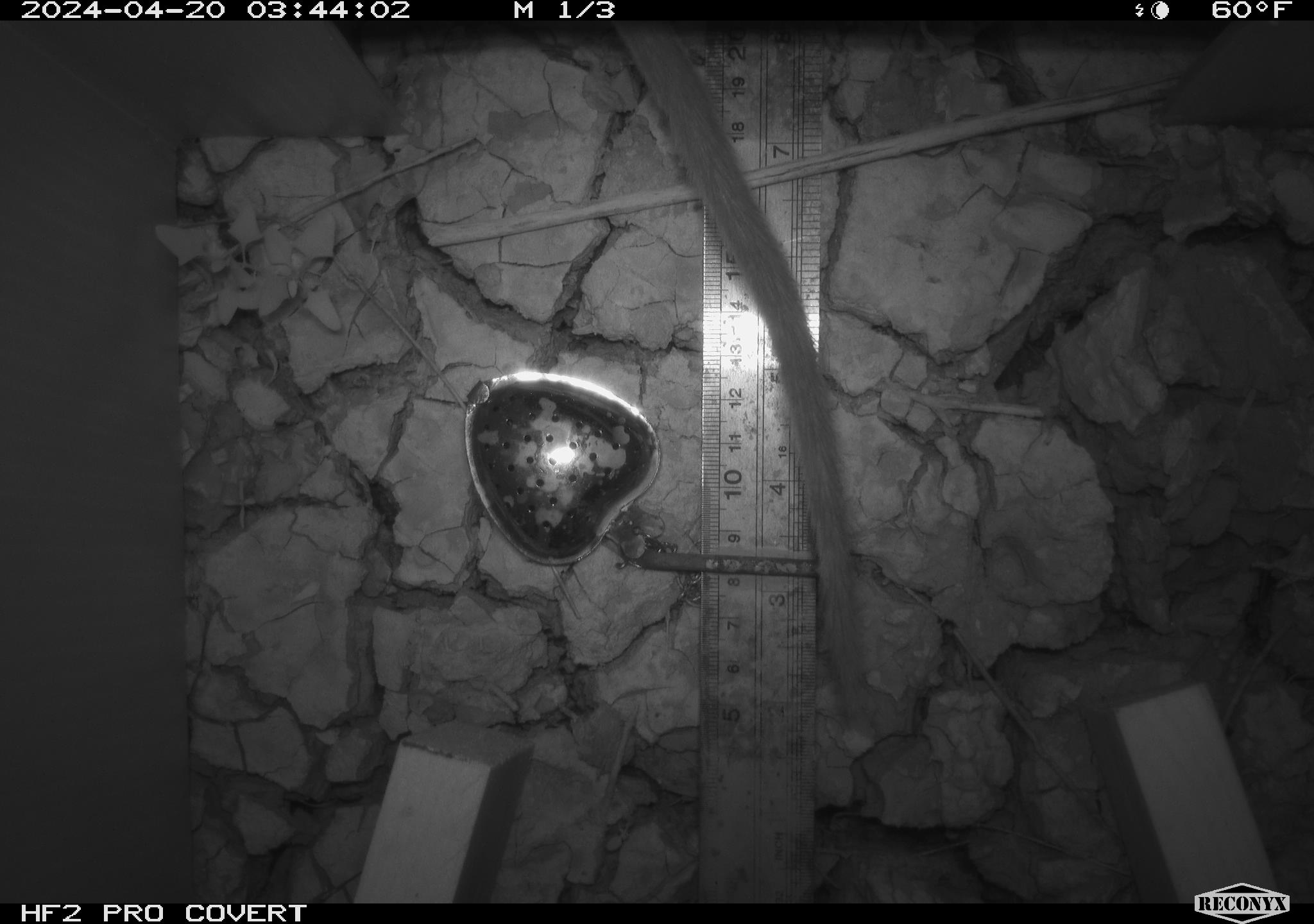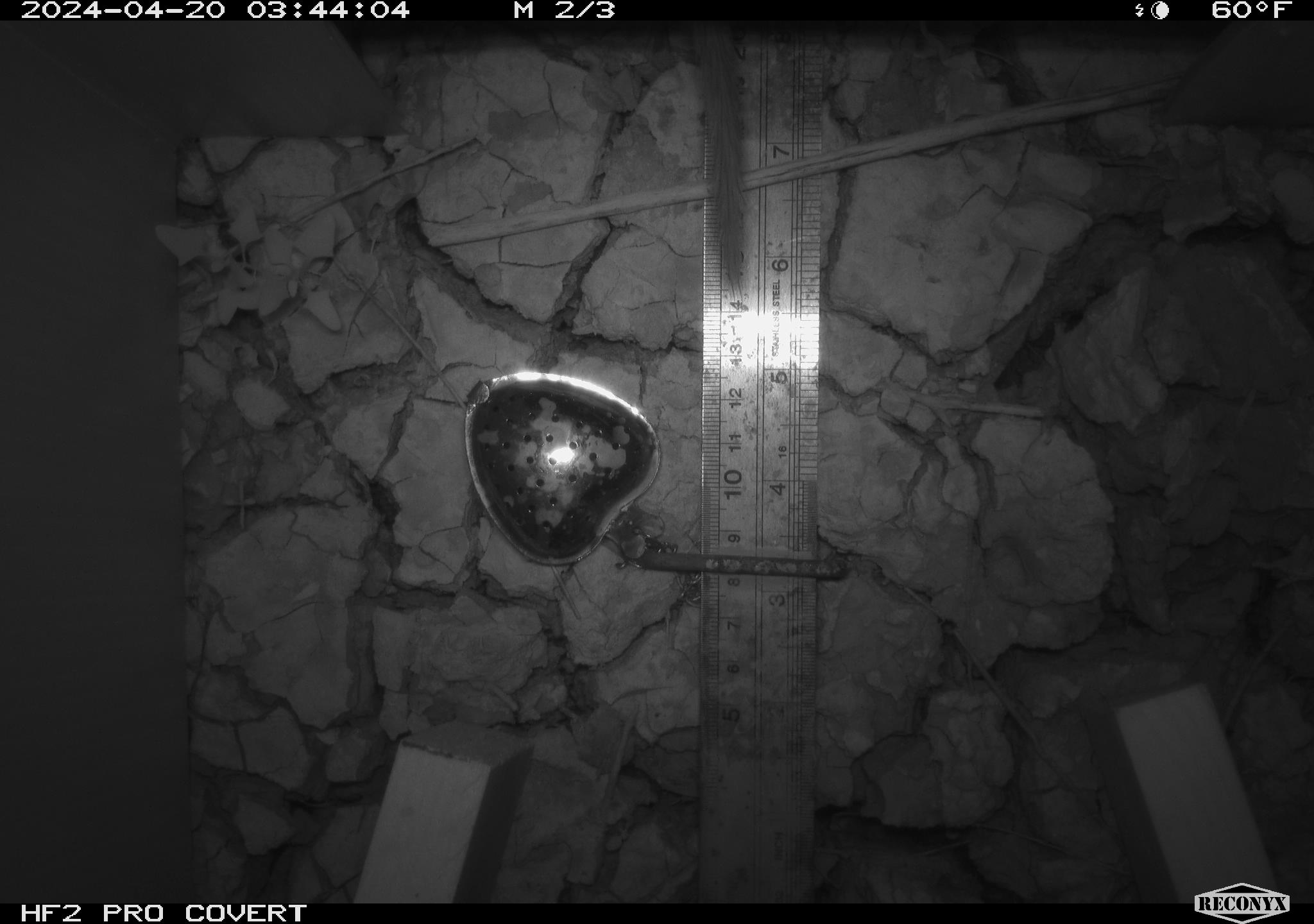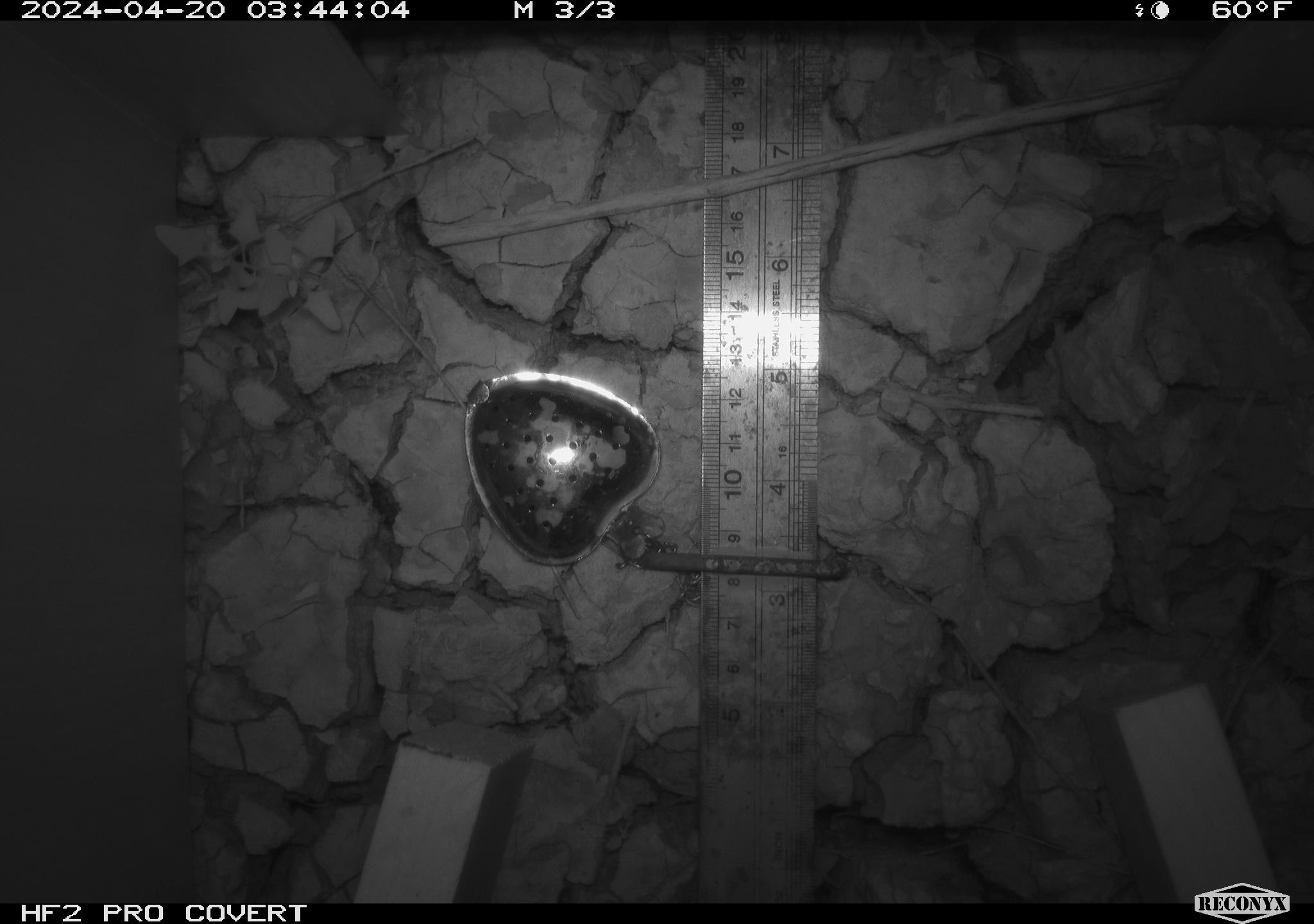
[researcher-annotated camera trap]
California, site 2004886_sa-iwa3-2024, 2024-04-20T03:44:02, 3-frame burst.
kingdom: Animalia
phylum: Chordata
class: Mammalia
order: Rodentia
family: Cricetidae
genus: Neotoma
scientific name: Neotoma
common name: pack rat or woodrat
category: neotoma species